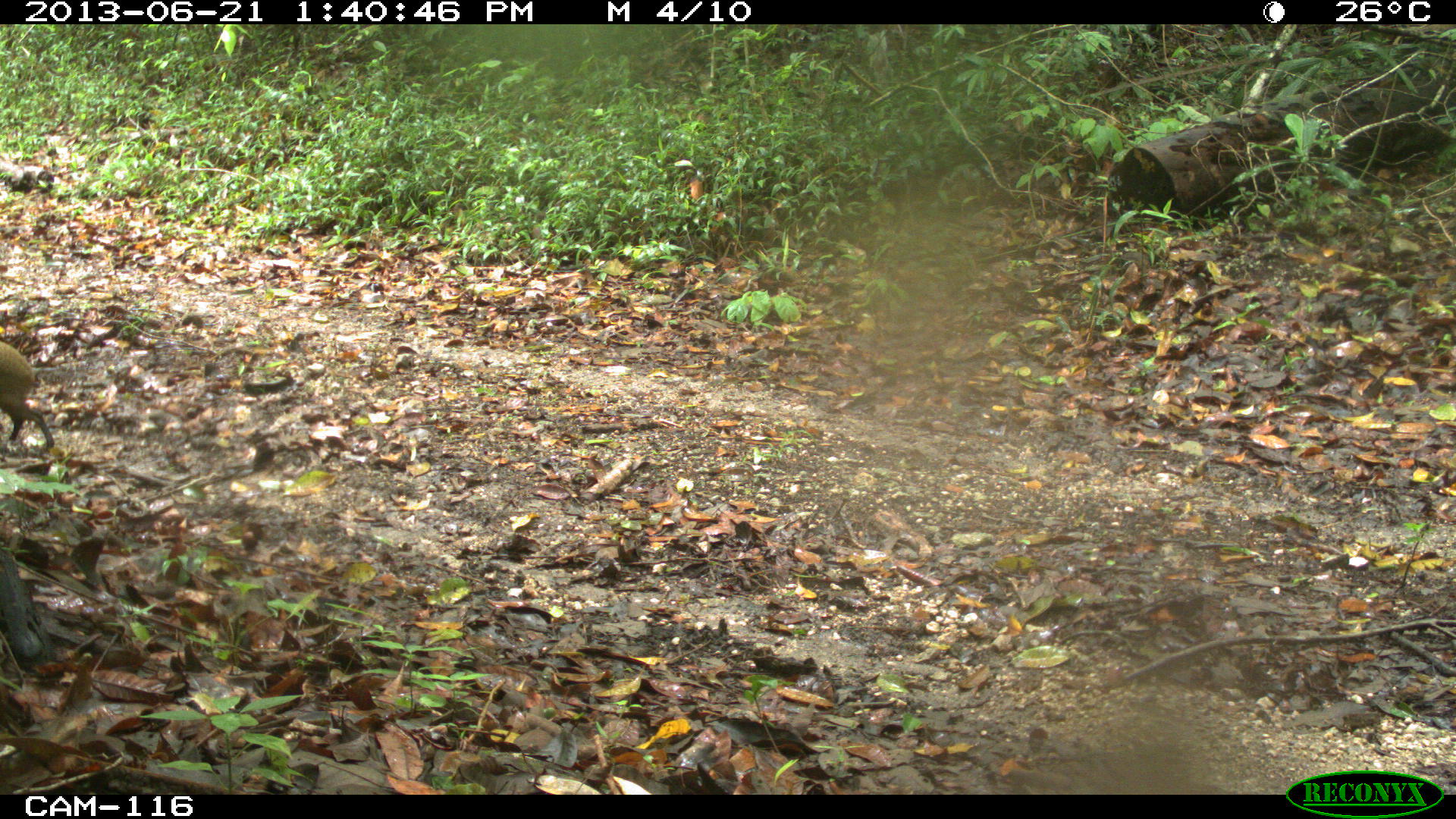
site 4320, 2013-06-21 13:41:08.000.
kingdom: Animalia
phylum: Chordata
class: Mammalia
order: Rodentia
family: Dasyproctidae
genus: Dasyprocta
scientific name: Dasyprocta punctata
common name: central american agouti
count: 1